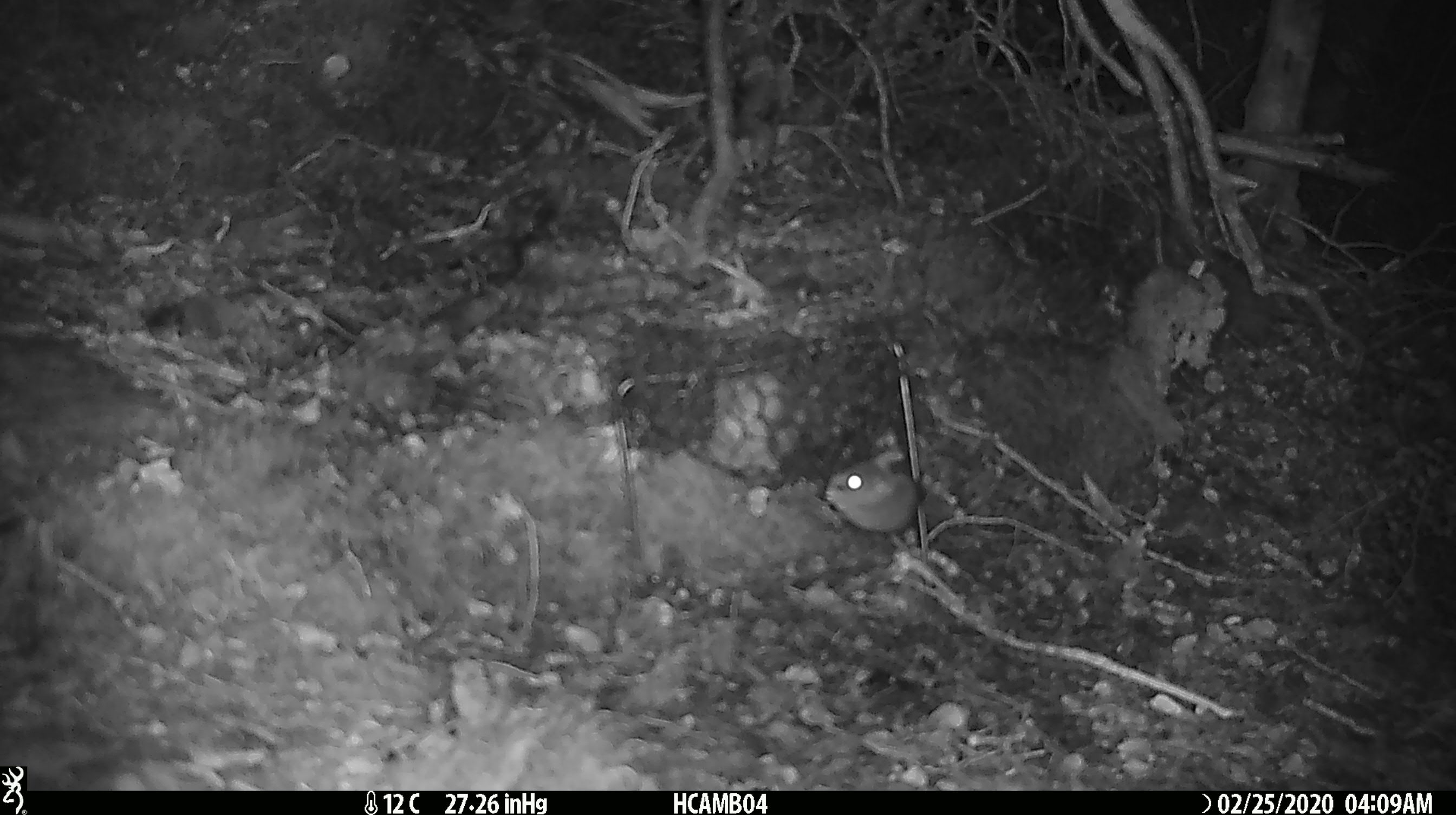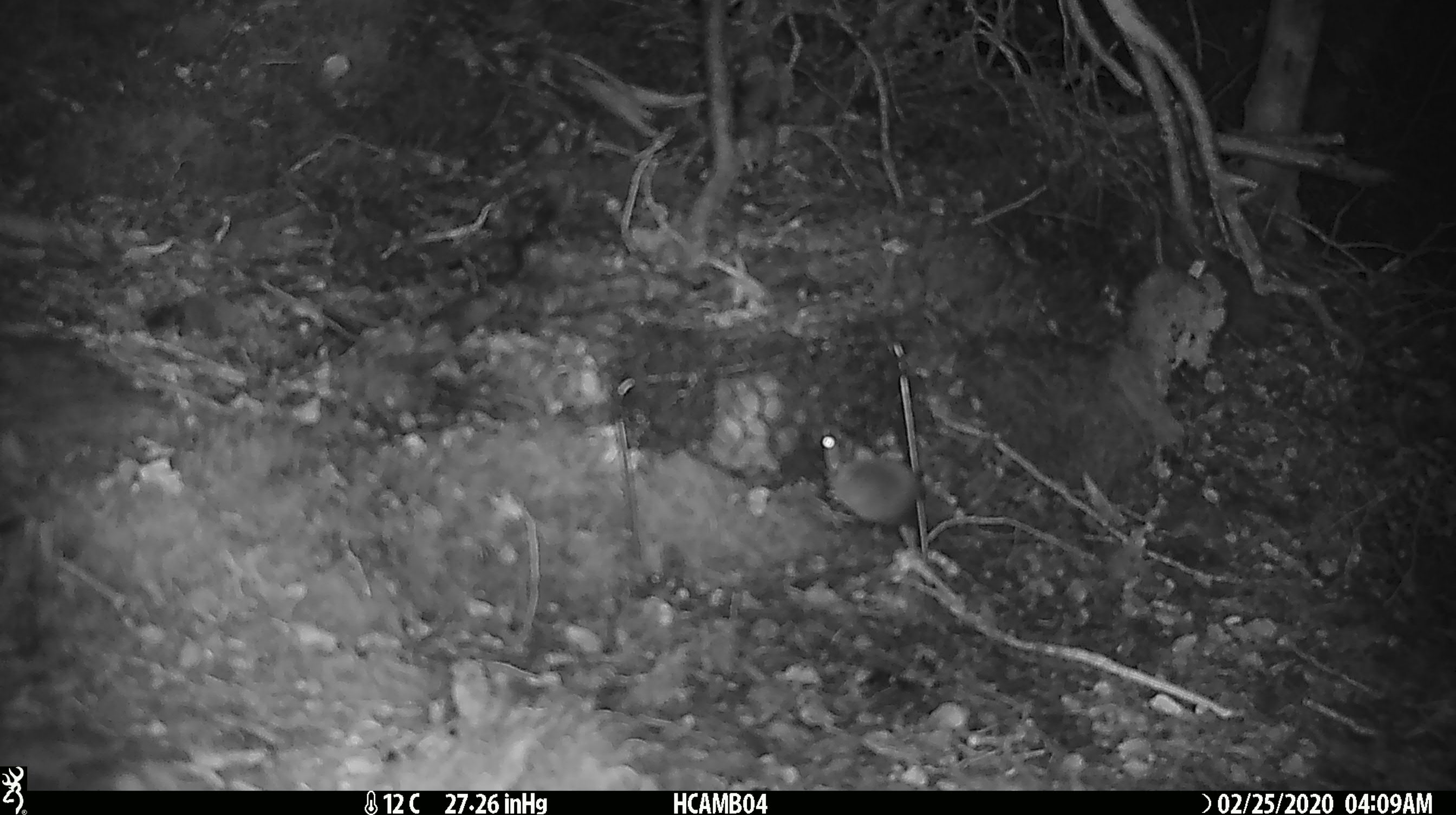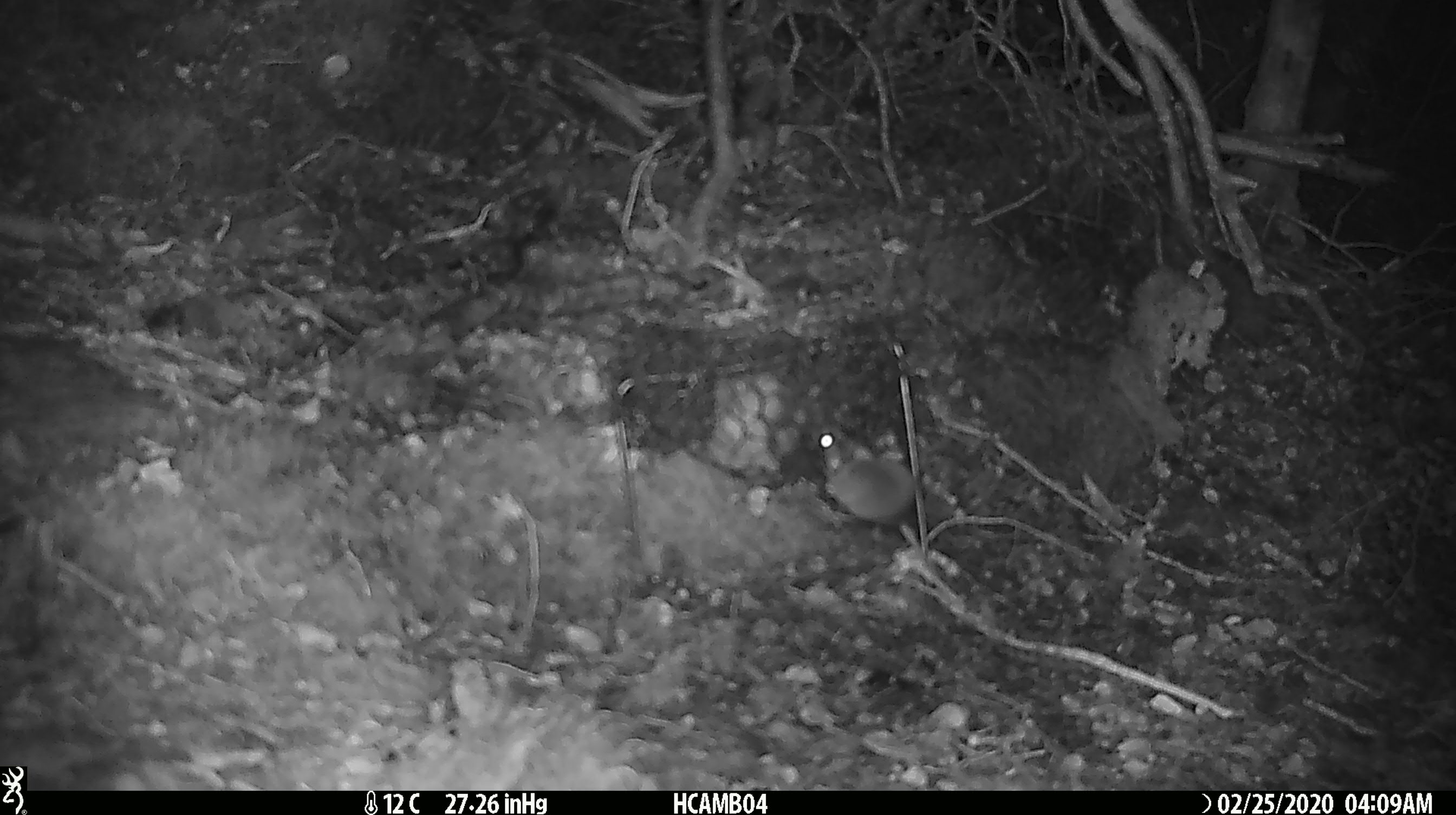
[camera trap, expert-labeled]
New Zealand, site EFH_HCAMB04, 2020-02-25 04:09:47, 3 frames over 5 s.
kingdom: Animalia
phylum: Chordata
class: Mammalia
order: Rodentia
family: Muridae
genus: Mus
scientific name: Mus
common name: mouse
Mouse (Mus).